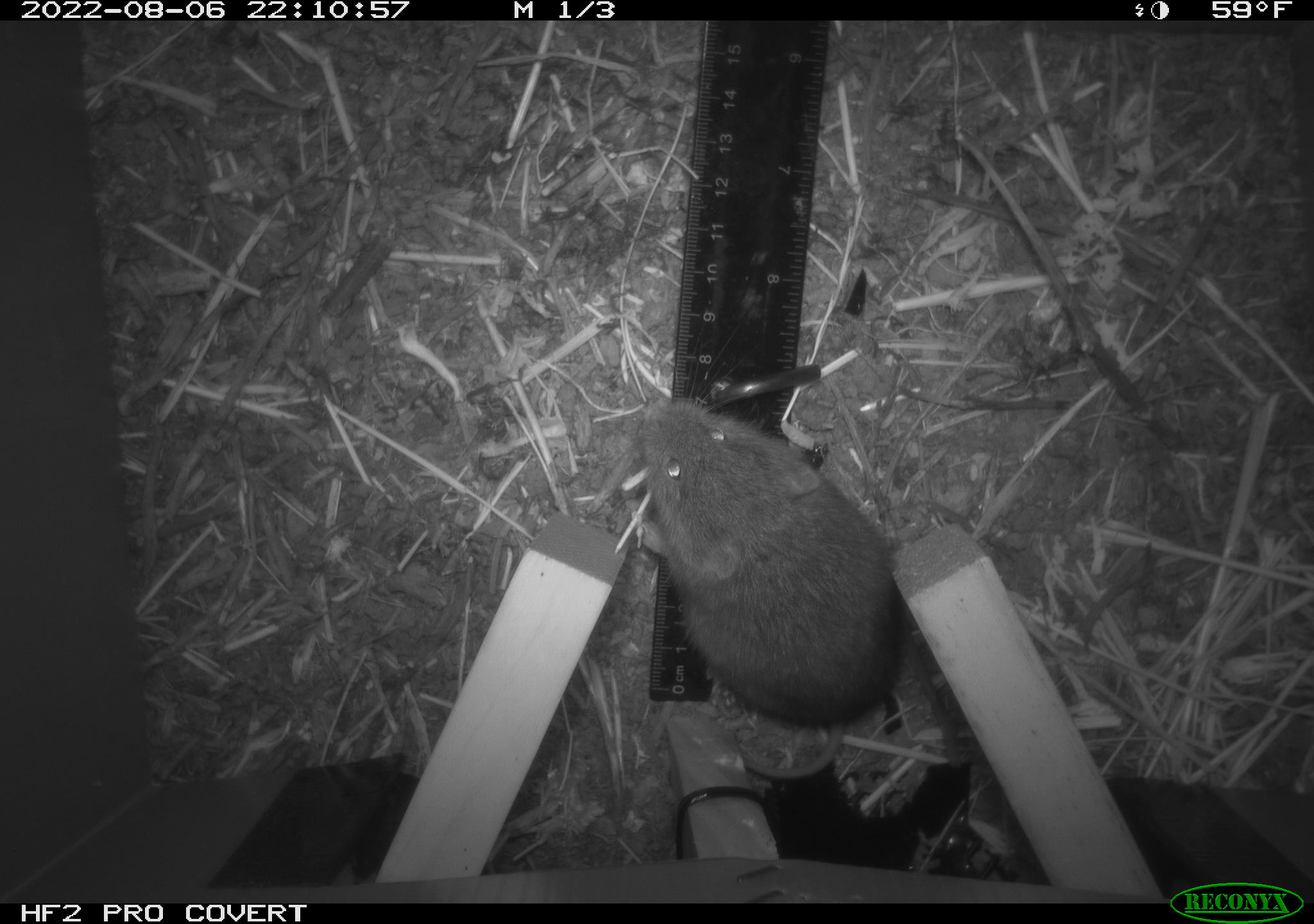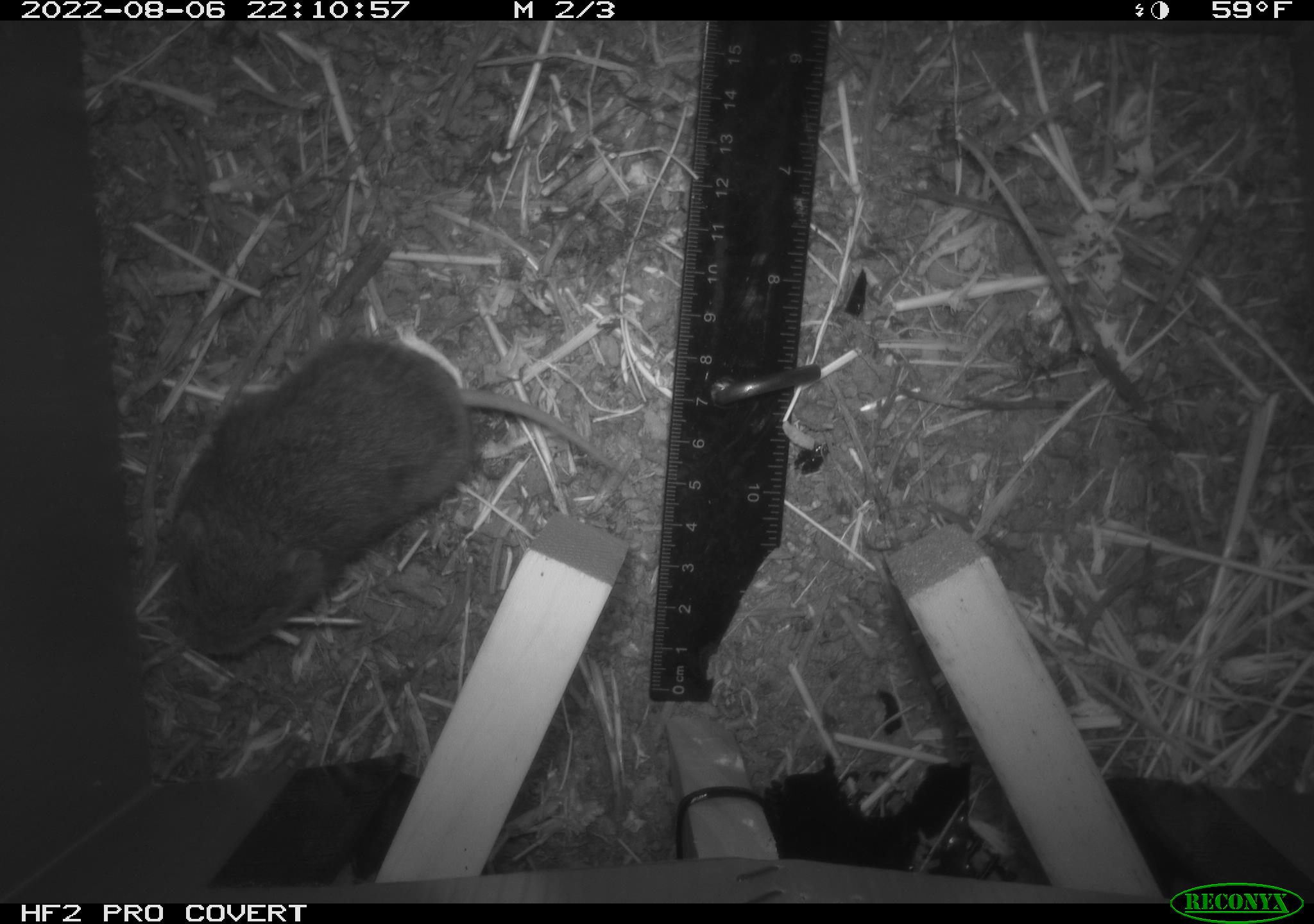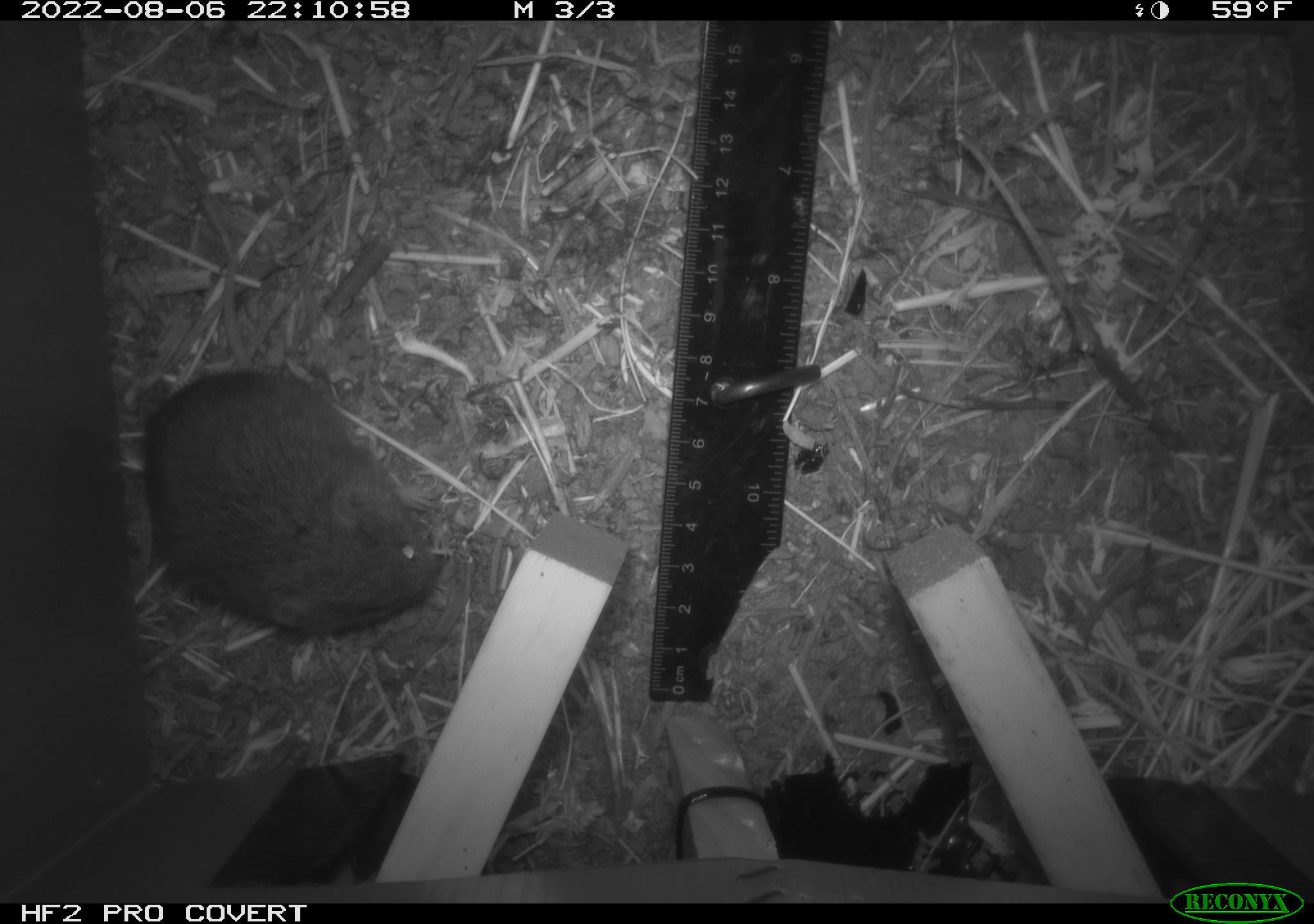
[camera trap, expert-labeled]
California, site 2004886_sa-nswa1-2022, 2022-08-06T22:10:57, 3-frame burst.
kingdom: Animalia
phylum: Chordata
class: Mammalia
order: Rodentia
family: Cricetidae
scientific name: Cricetidae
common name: hamsters, voles, lemmings, and allies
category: cricetidae family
Cricetidae family (hamsters, voles, lemmings, and allies) (Cricetidae).